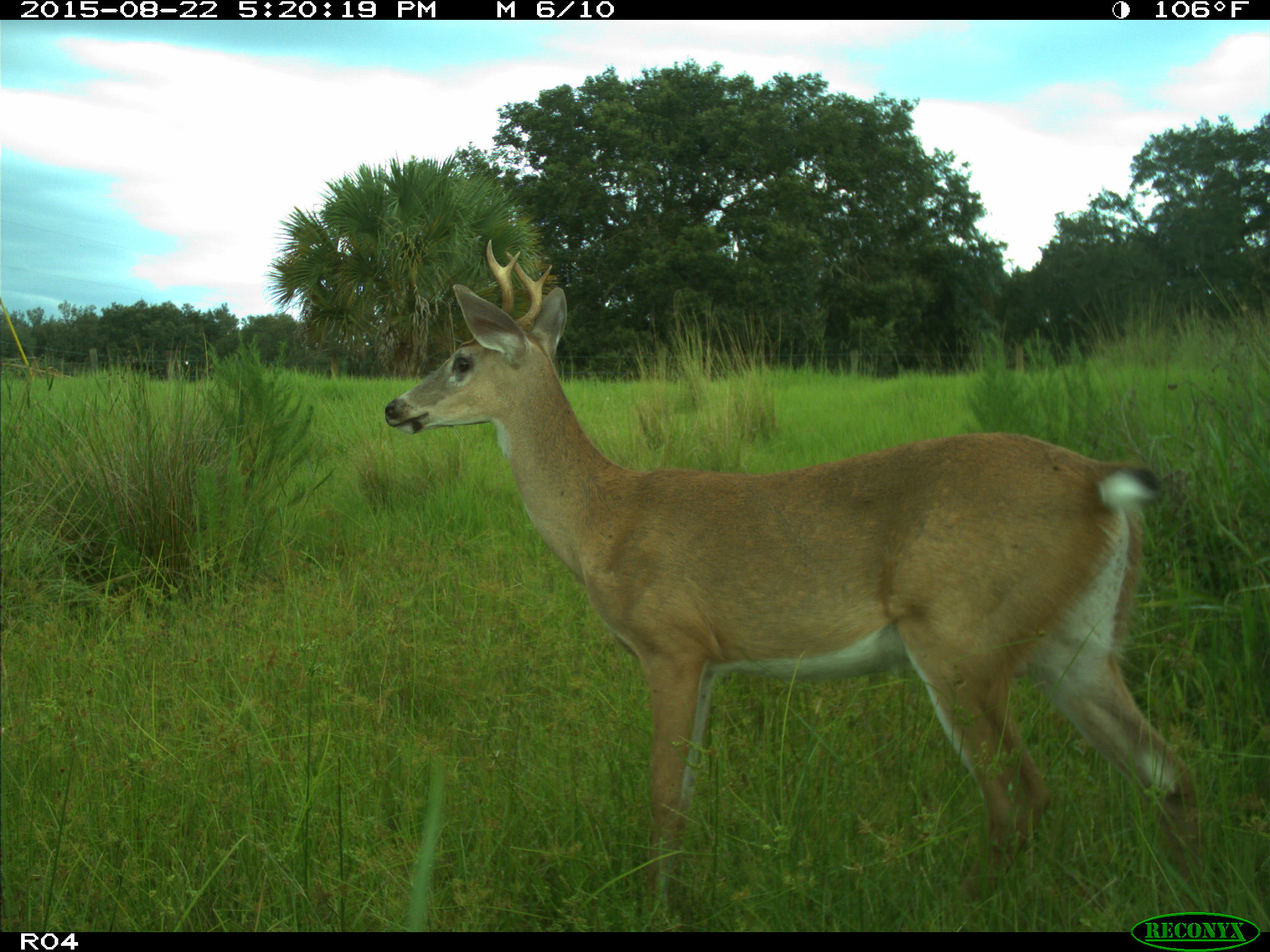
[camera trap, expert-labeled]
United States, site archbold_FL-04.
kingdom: Animalia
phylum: Chordata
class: Mammalia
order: Artiodactyla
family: Cervidae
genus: Odocoileus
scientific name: Odocoileus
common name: deer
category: unidentified deer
Unidentified deer (deer) (Odocoileus).